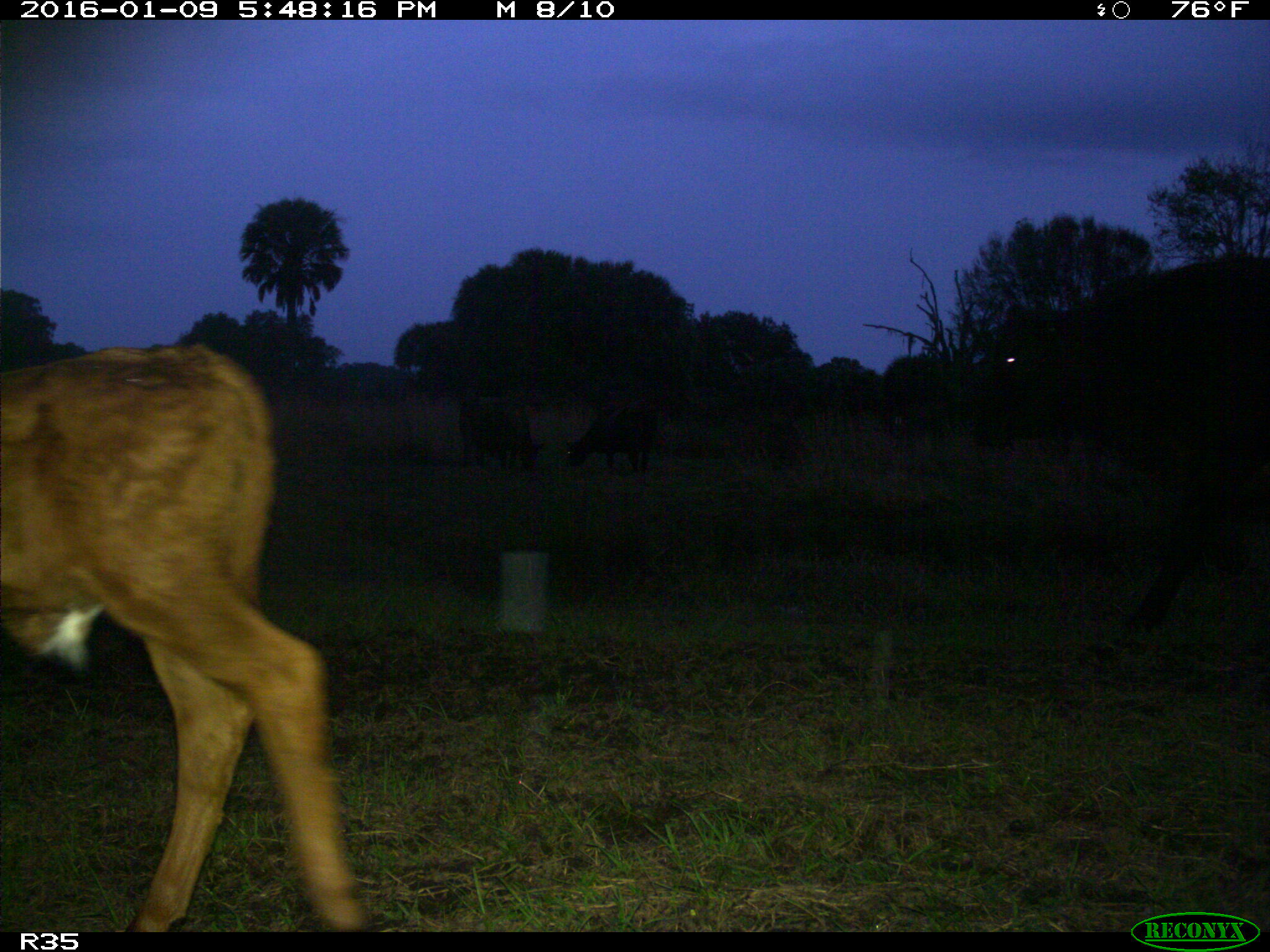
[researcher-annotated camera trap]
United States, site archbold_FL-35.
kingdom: Animalia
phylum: Chordata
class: Mammalia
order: Artiodactyla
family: Bovidae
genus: Bos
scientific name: Bos taurus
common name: domestic cow